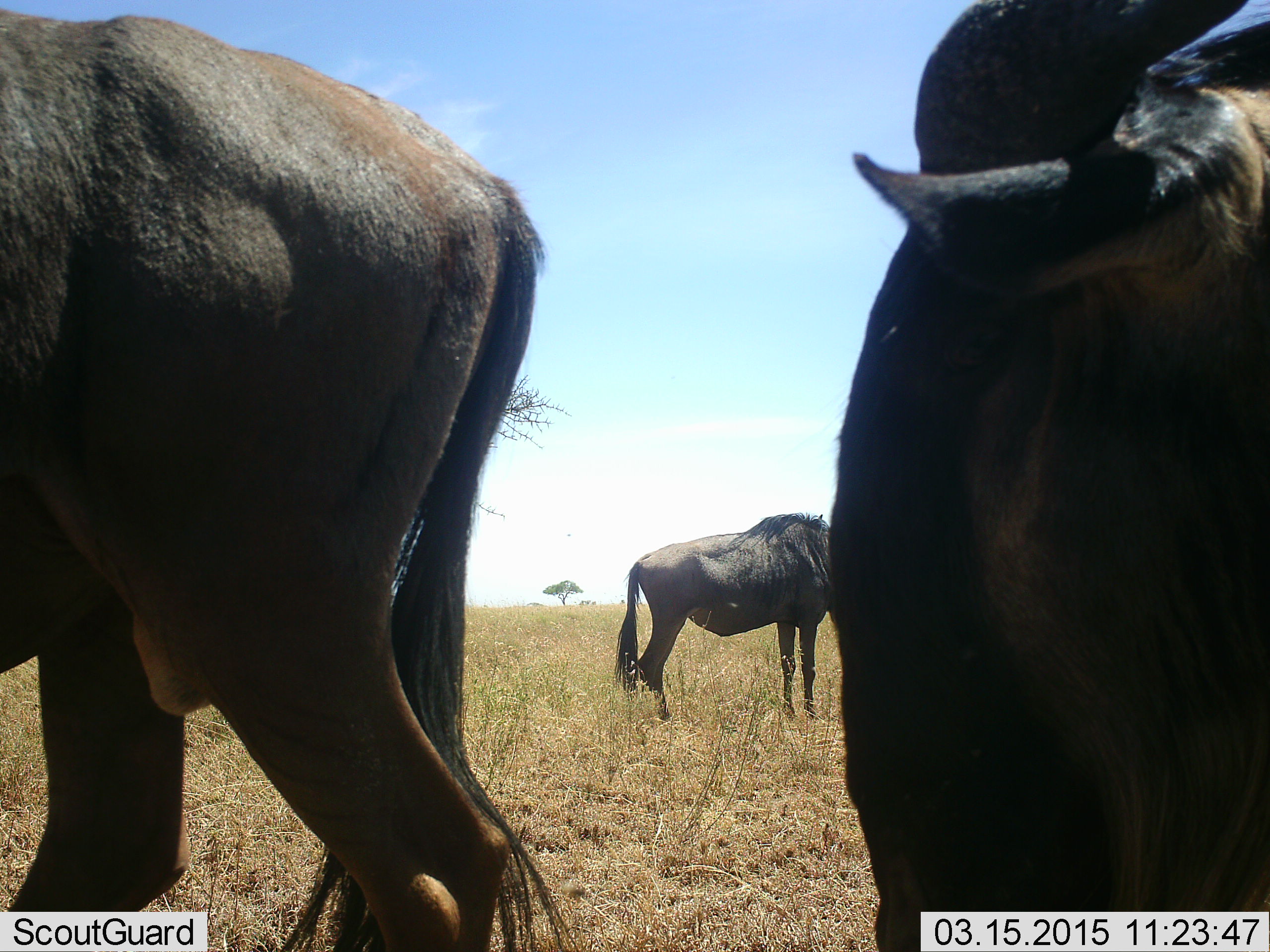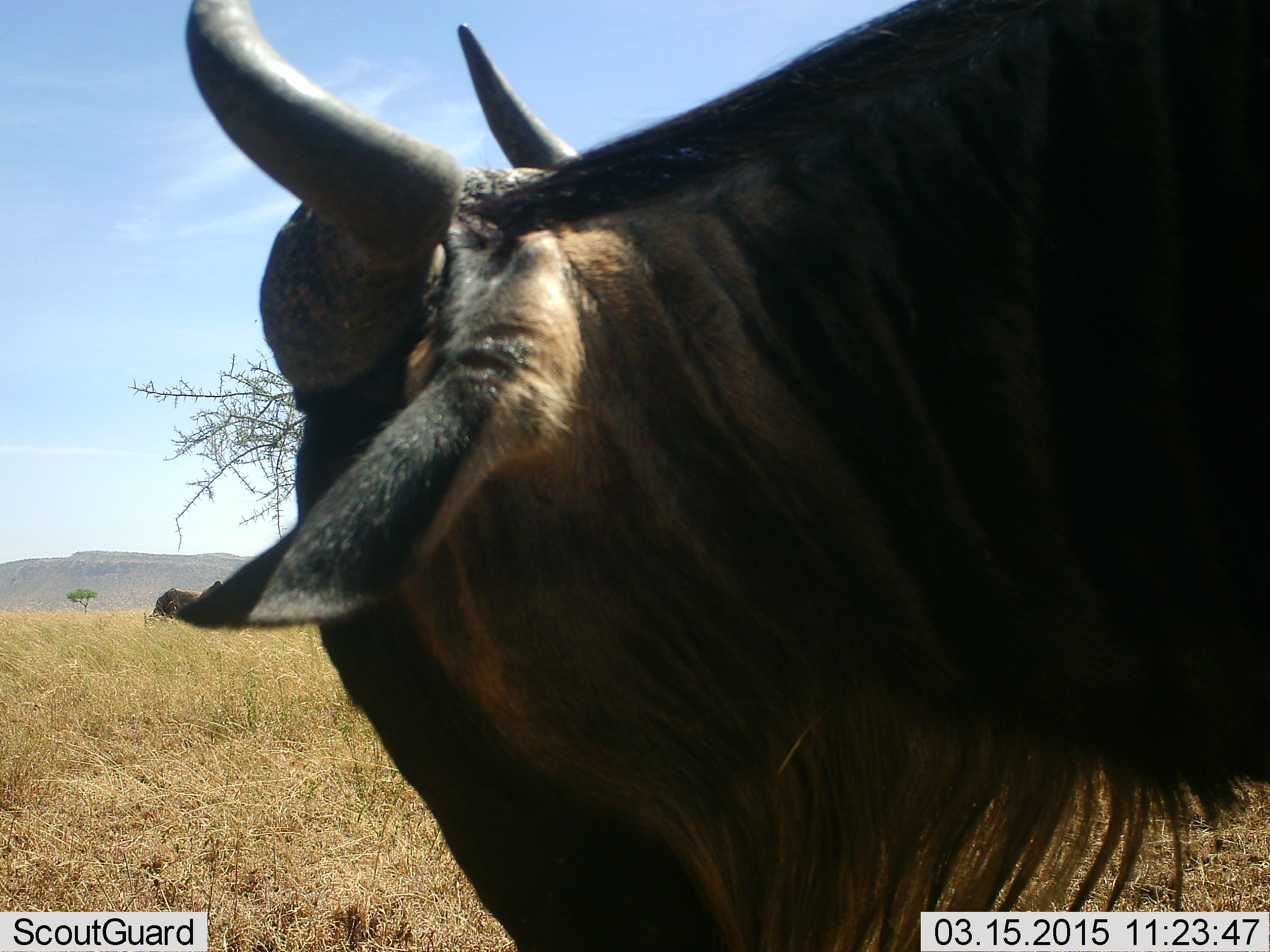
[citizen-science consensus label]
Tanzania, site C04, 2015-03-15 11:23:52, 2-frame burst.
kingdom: Animalia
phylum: Chordata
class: Mammalia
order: Artiodactyla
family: Bovidae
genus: Connochaetes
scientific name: Connochaetes taurinus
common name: blue wildebeest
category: wildebeest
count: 3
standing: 90%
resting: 0%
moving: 60%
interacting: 0%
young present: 0%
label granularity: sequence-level